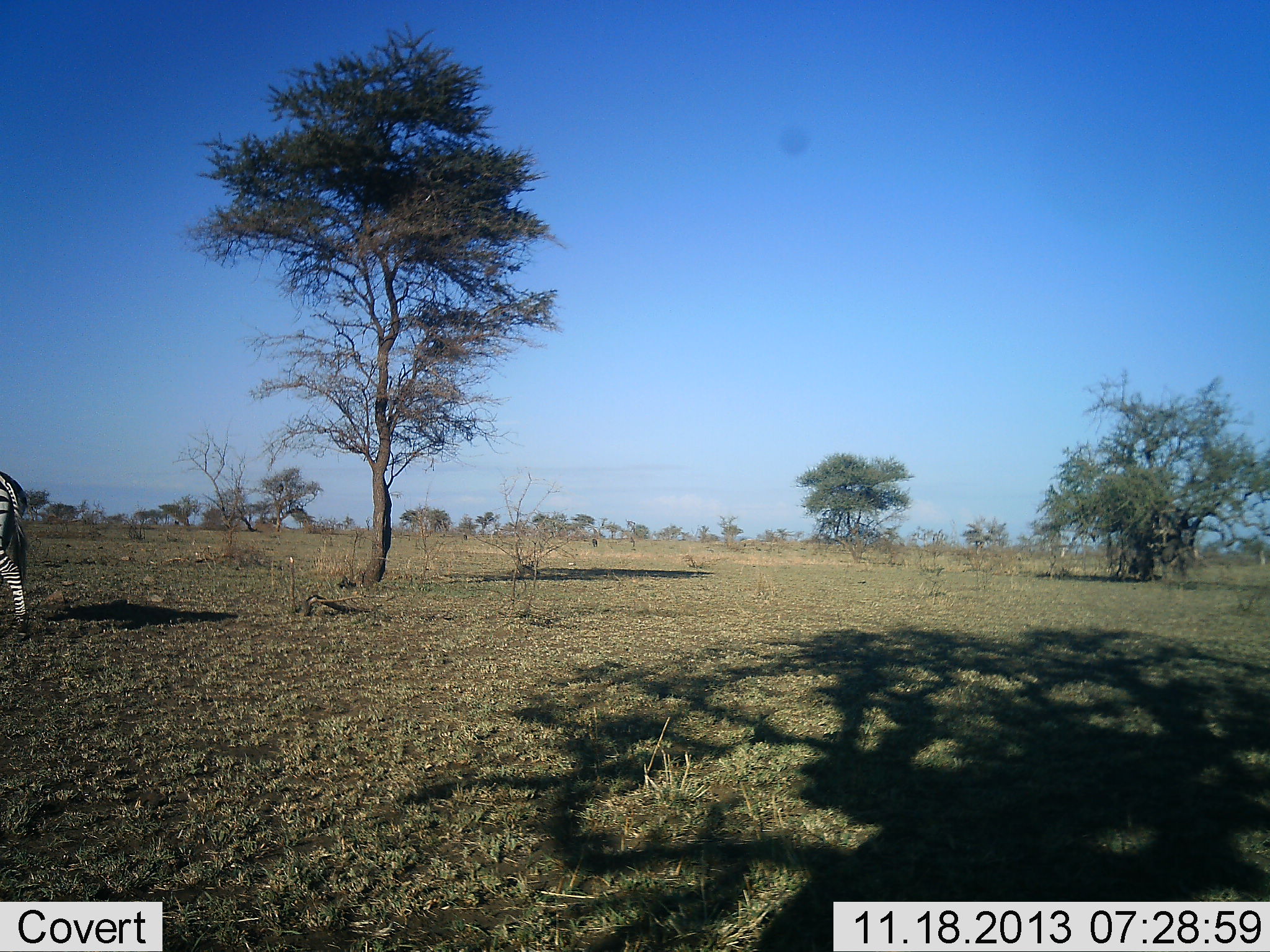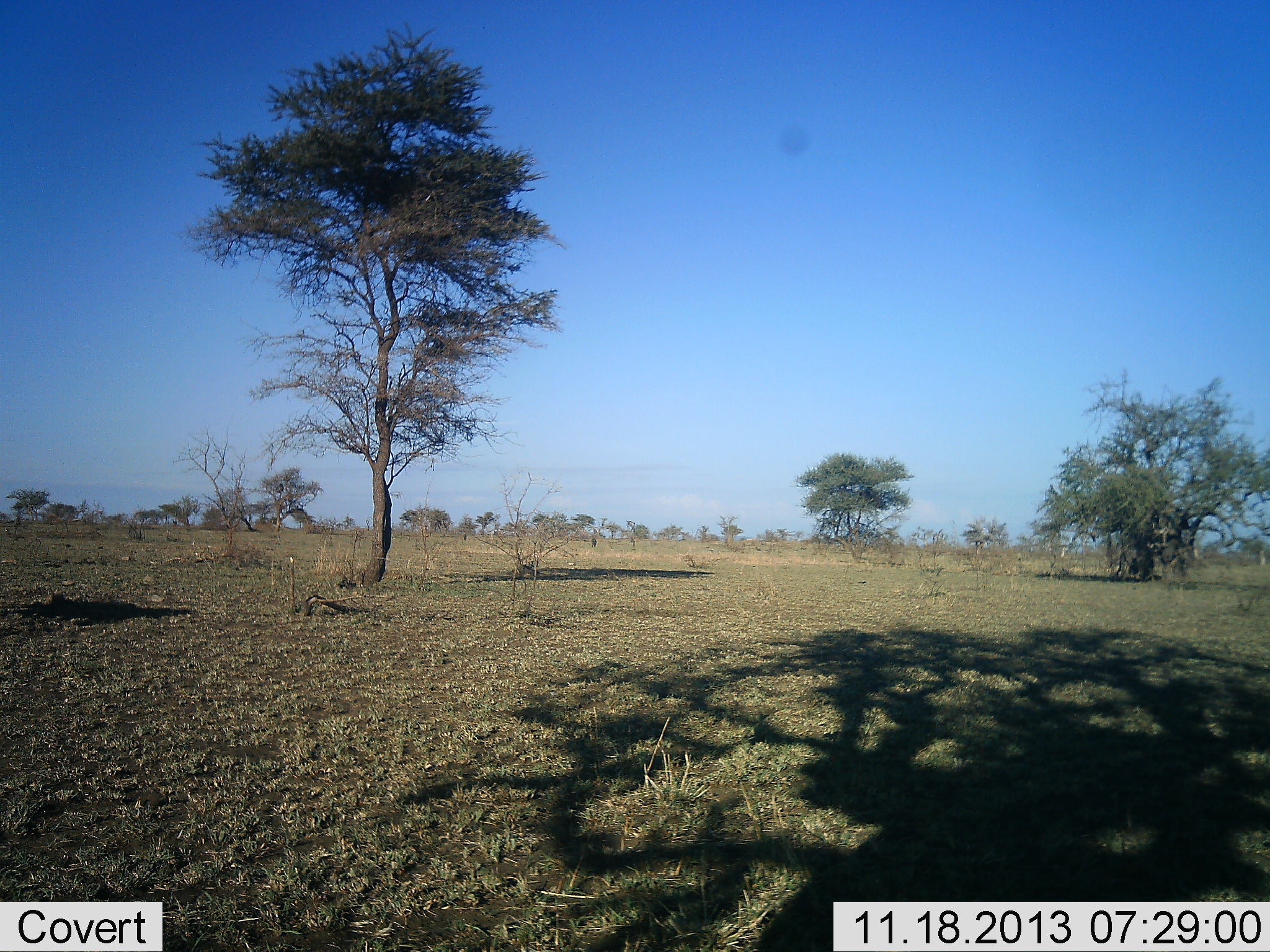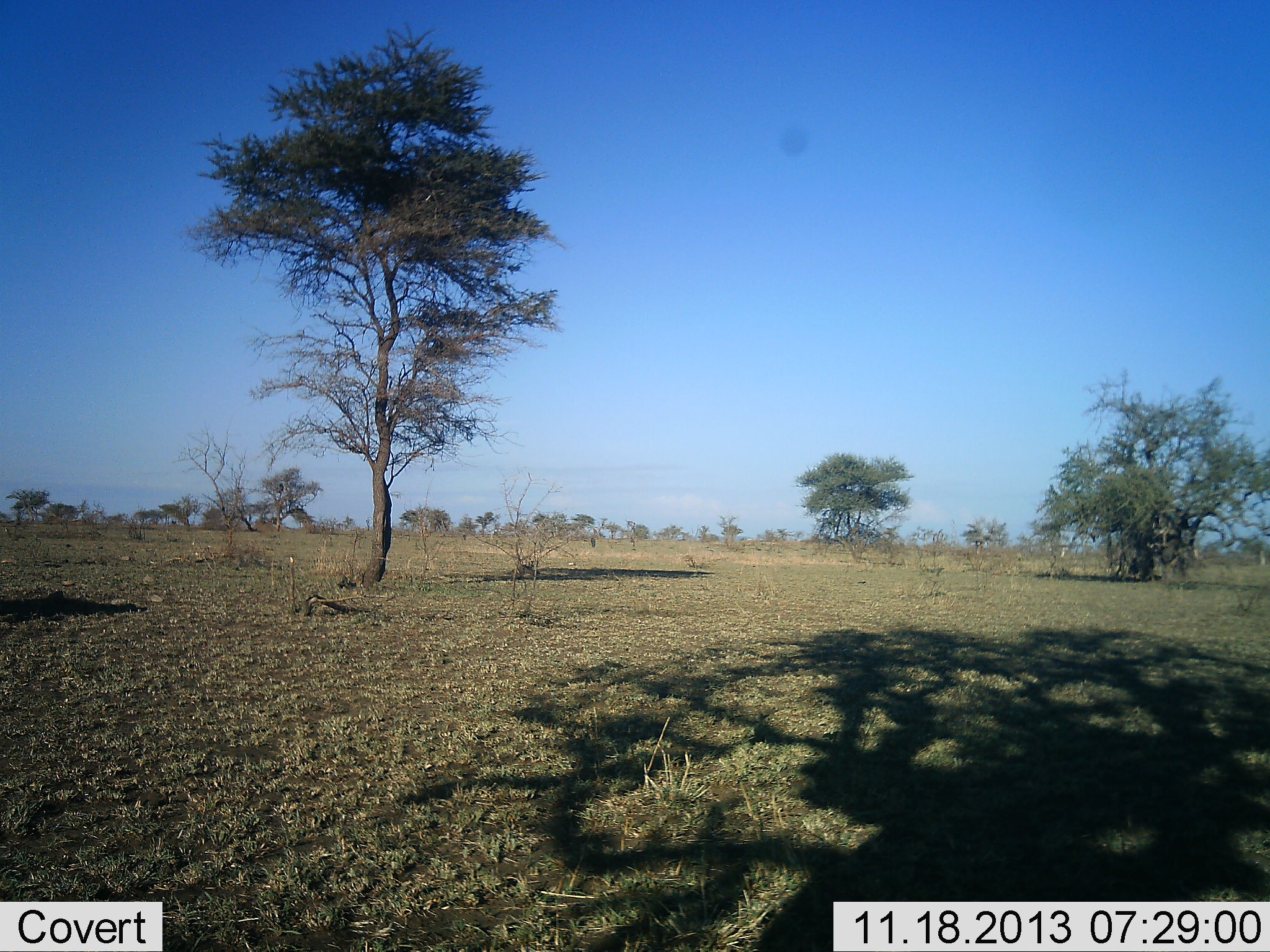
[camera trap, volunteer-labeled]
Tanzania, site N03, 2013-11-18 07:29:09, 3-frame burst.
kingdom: Animalia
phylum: Chordata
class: Mammalia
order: Perissodactyla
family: Equidae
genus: Equus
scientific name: Equus quagga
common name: plains zebra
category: zebra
Zebra (plains zebra) (Equus quagga), count 1. Behavior (volunteer vote fractions): standing 10%, resting 0%, moving 100%, interacting 0%. Young present (vote fraction): 0%. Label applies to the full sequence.